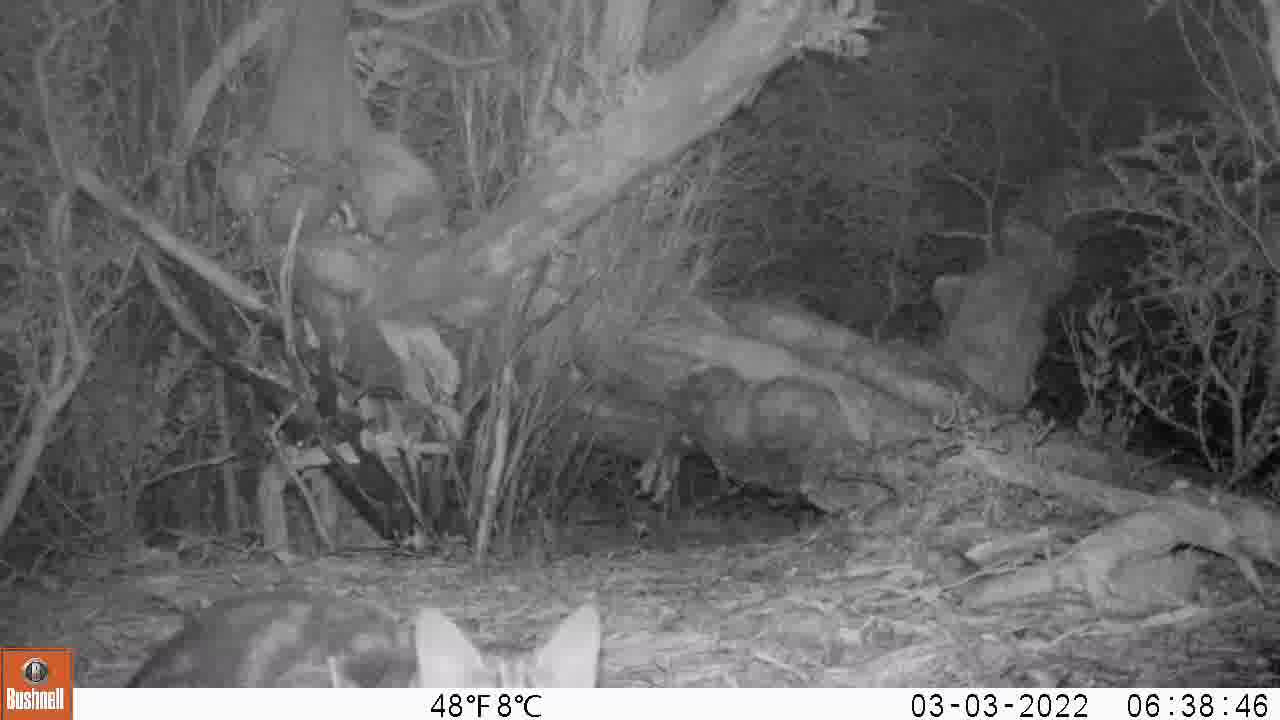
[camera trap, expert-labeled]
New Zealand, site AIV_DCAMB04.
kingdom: Animalia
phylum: Chordata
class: Mammalia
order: Carnivora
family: Felidae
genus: Felis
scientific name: Felis catus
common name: domestic cat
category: cat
Cat (domestic cat) (Felis catus).